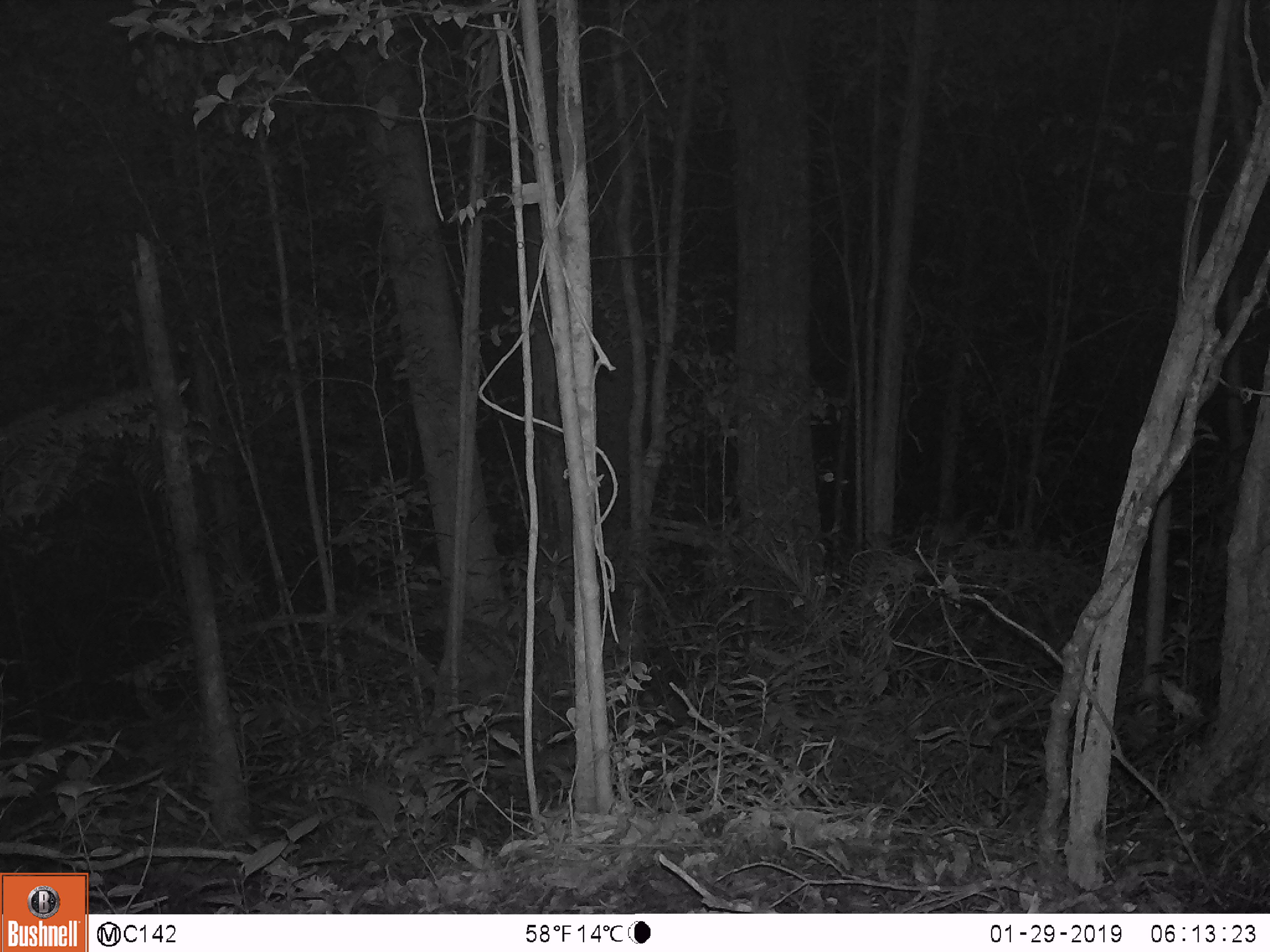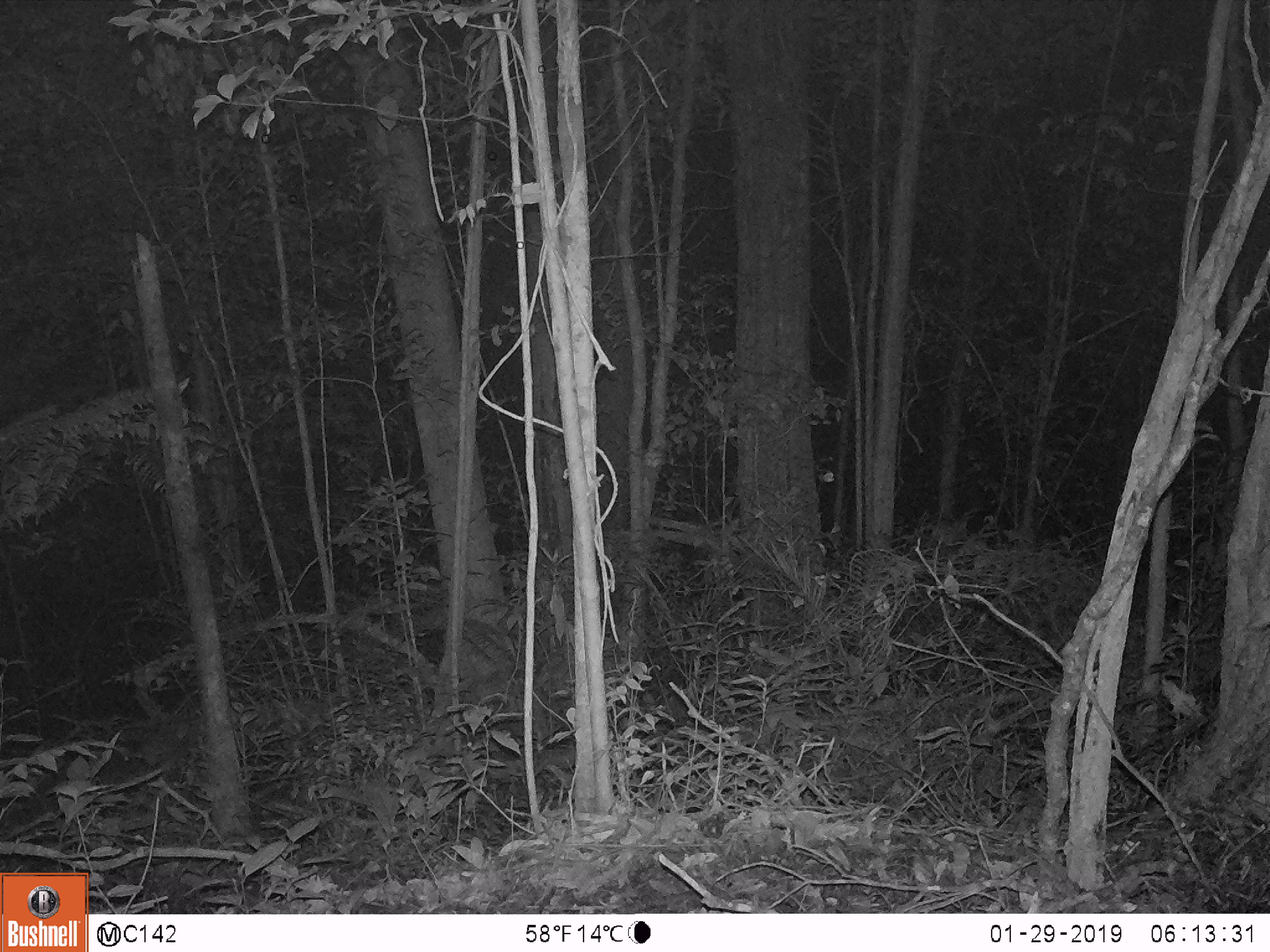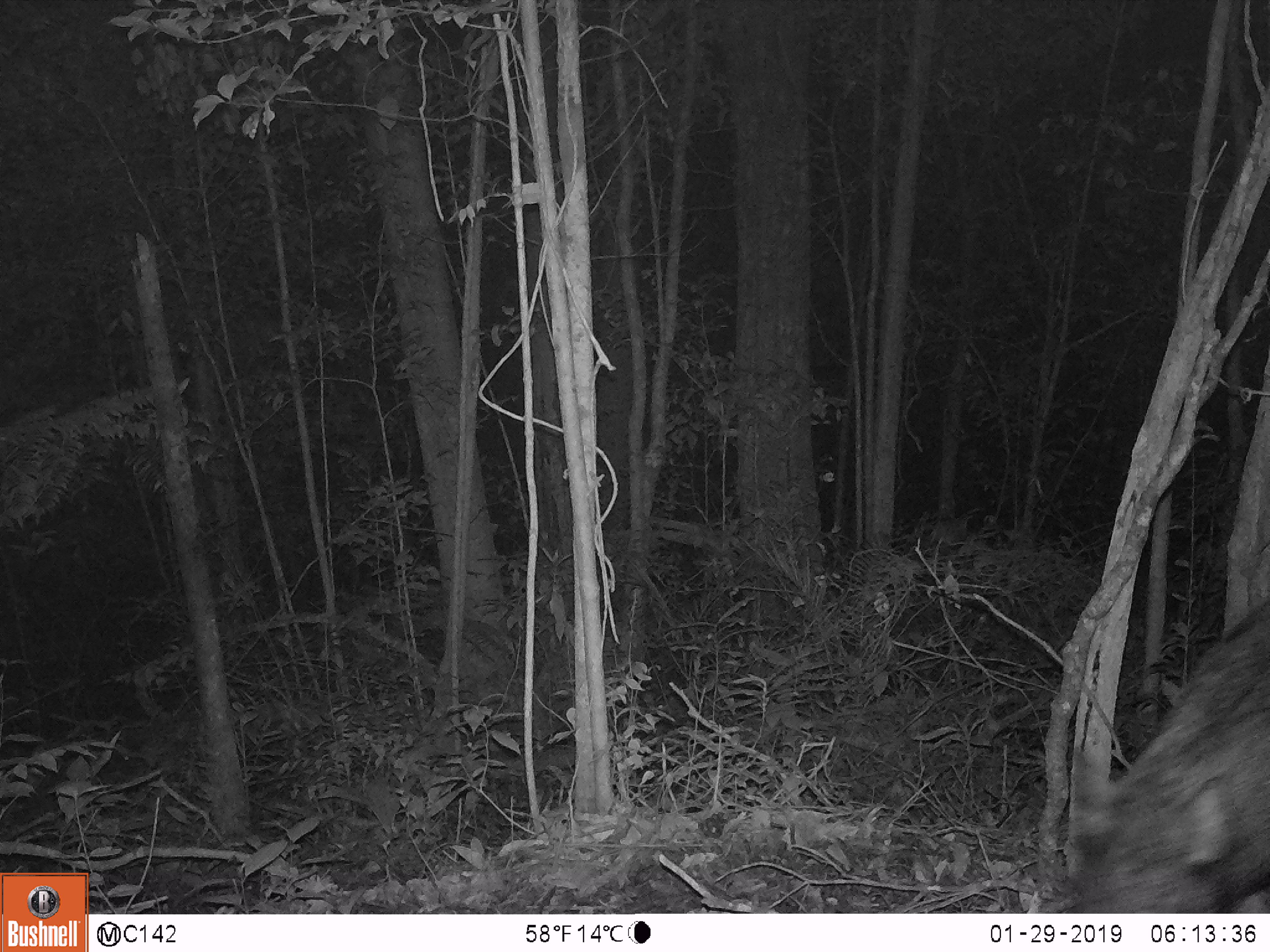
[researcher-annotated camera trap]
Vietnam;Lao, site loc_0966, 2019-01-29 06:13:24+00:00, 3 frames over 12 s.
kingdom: Animalia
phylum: Chordata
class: Mammalia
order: Artiodactyla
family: Suidae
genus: Sus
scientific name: Sus scrofa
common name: eurasian wild pig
Eurasian wild pig (Sus scrofa). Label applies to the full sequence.